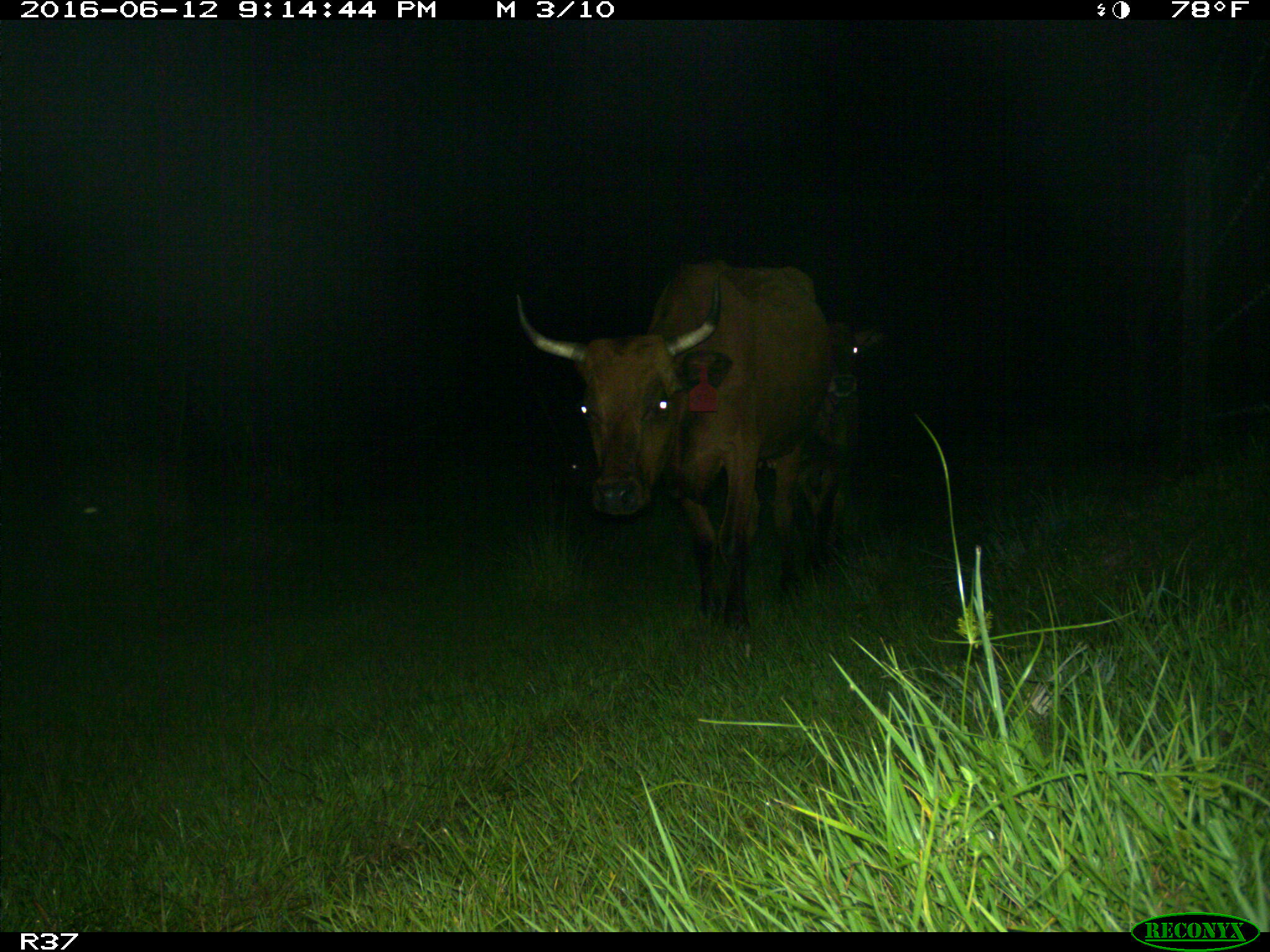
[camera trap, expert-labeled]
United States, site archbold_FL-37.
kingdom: Animalia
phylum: Chordata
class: Mammalia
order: Artiodactyla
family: Bovidae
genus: Bos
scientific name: Bos taurus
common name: domestic cow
Bos taurus (domestic cow).